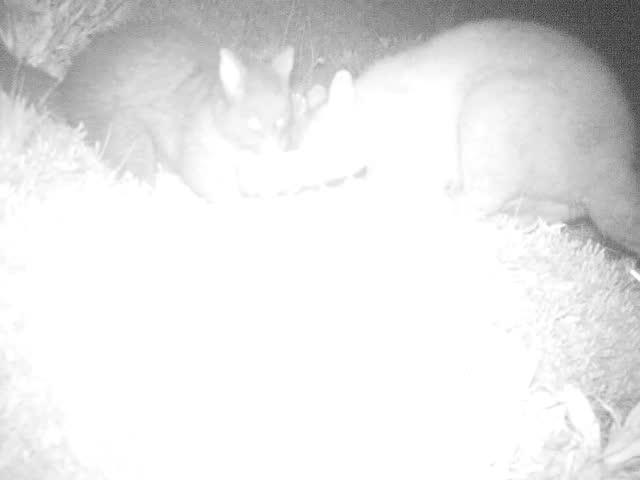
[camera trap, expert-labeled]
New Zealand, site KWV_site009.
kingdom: Animalia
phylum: Chordata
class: Mammalia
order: Diprotodontia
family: Phalangeridae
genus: Trichosurus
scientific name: Trichosurus vulpecula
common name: common brushtail possum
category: possum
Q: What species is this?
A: Possum (common brushtail possum) (Trichosurus vulpecula).